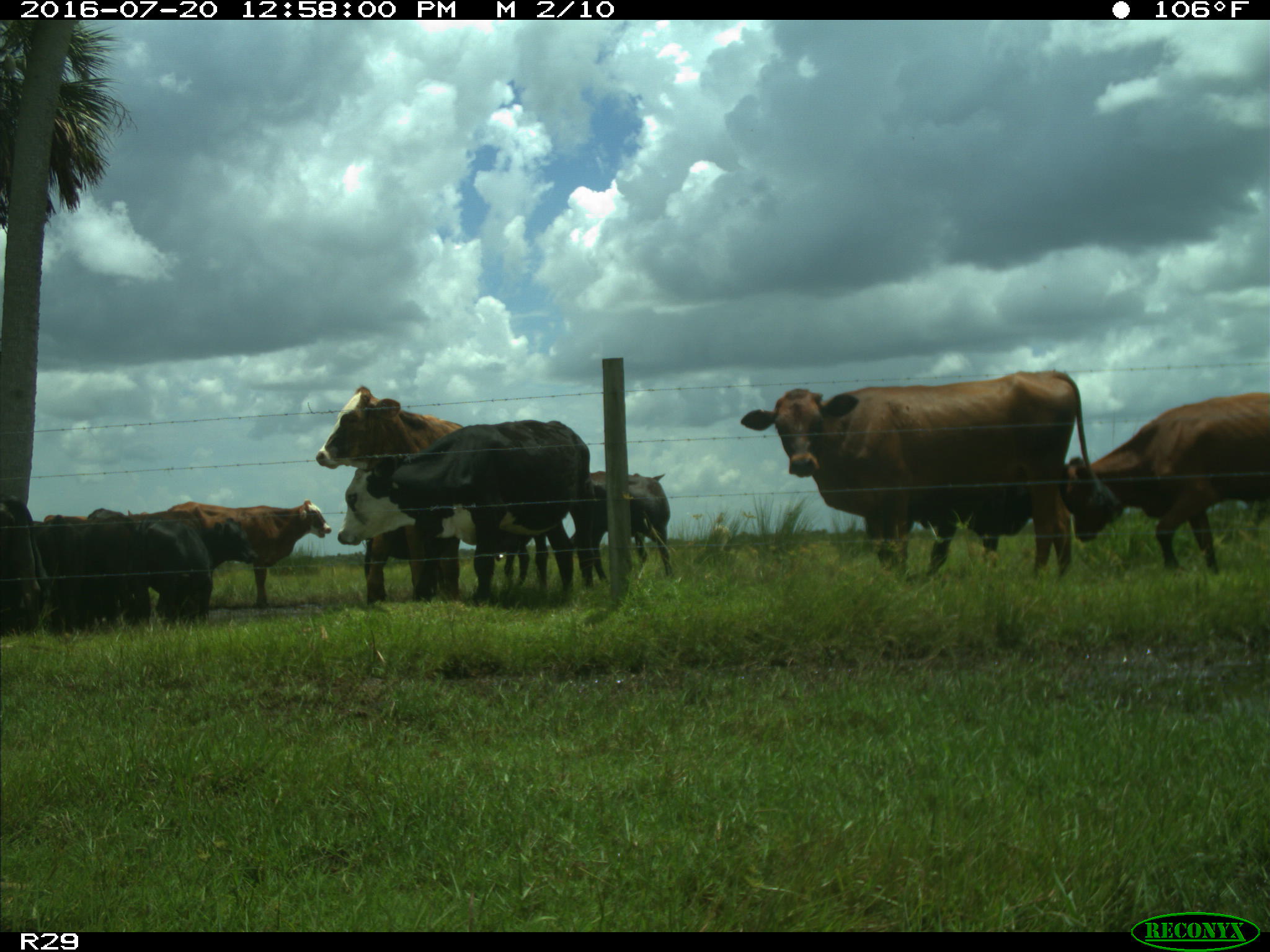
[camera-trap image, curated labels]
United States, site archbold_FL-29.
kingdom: Animalia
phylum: Chordata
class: Mammalia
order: Artiodactyla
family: Bovidae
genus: Bos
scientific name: Bos taurus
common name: domestic cow